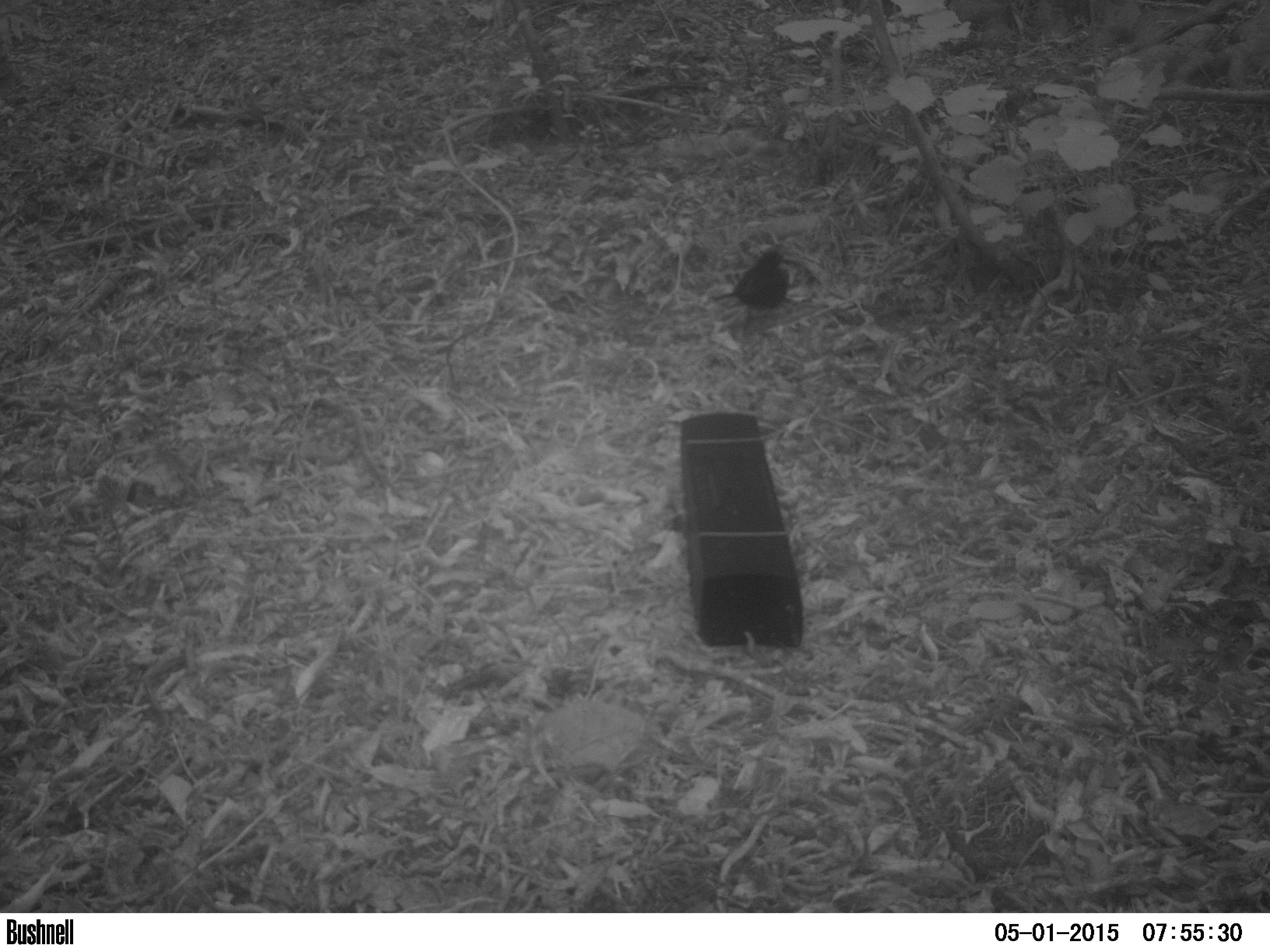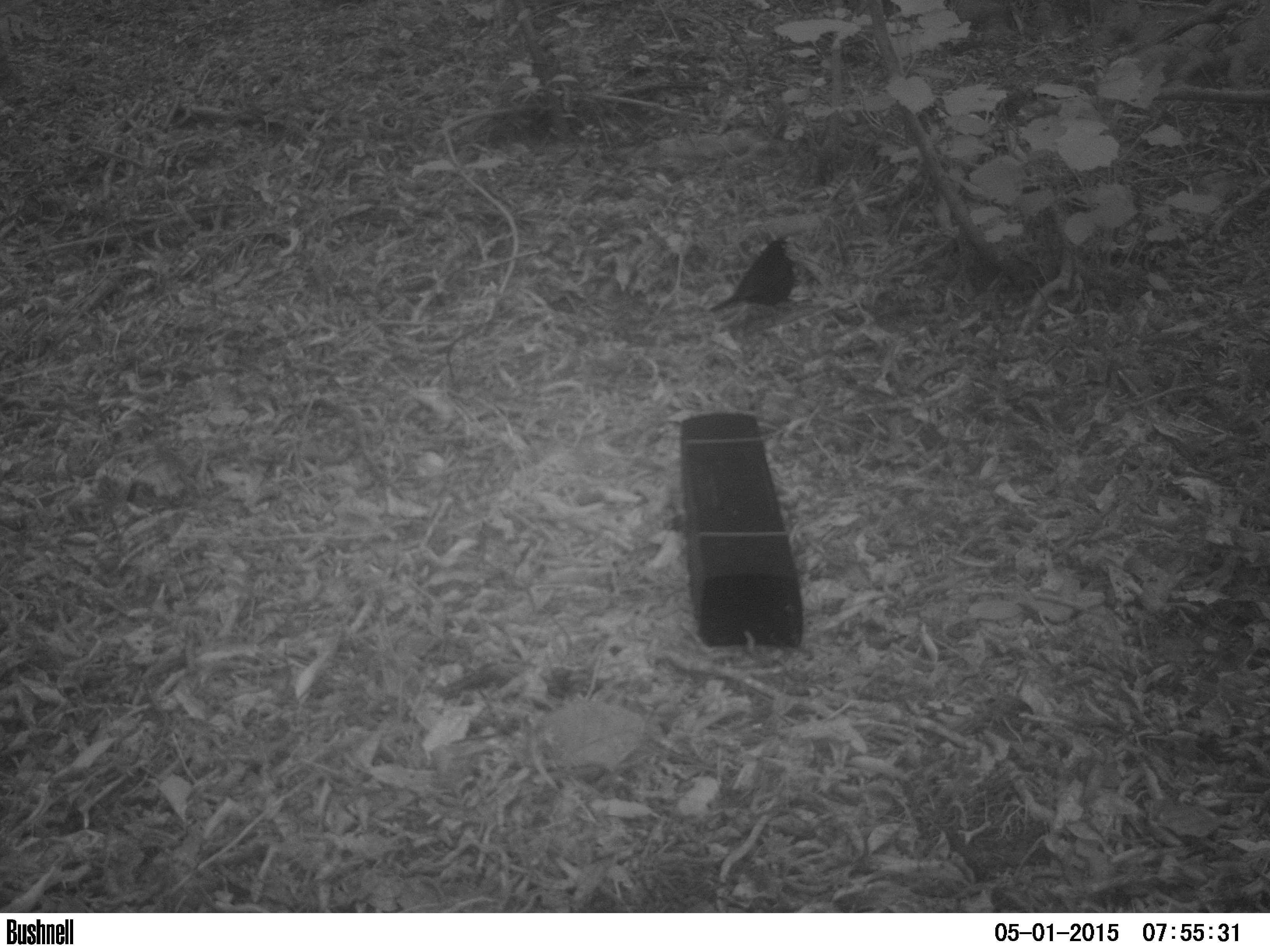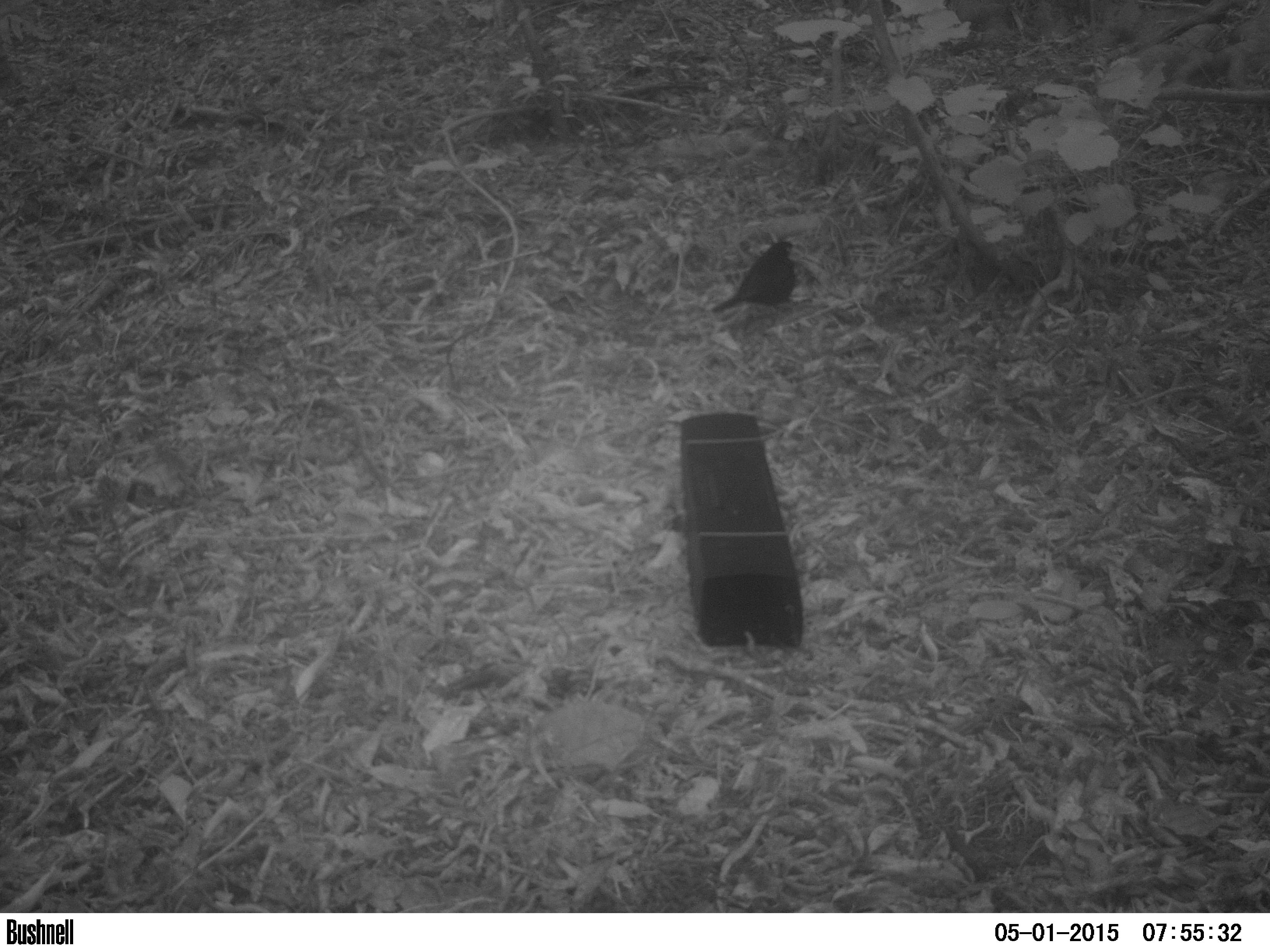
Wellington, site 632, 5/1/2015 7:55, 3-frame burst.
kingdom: Animalia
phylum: Chordata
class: Aves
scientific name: Aves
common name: bird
Bird (Aves).